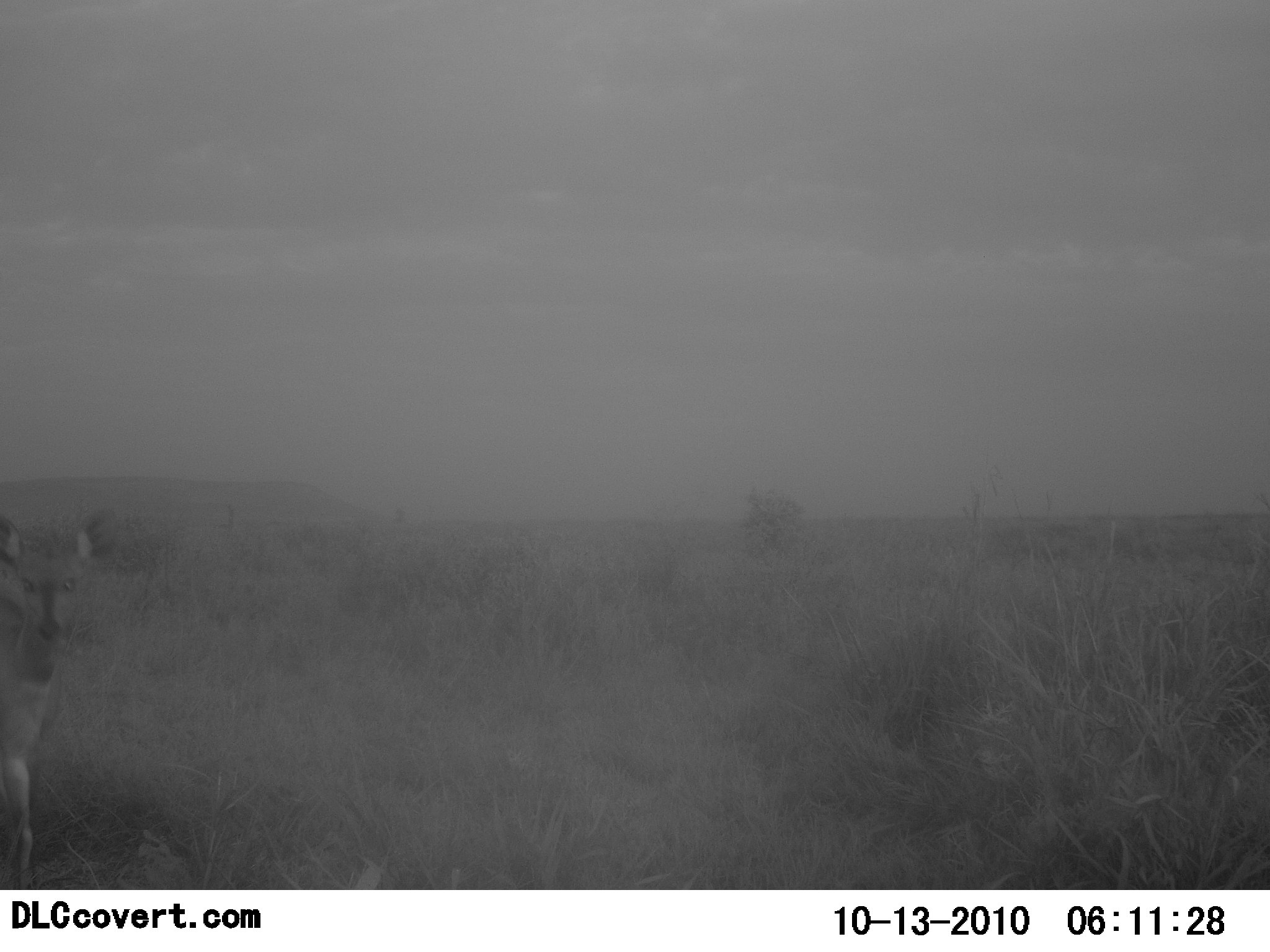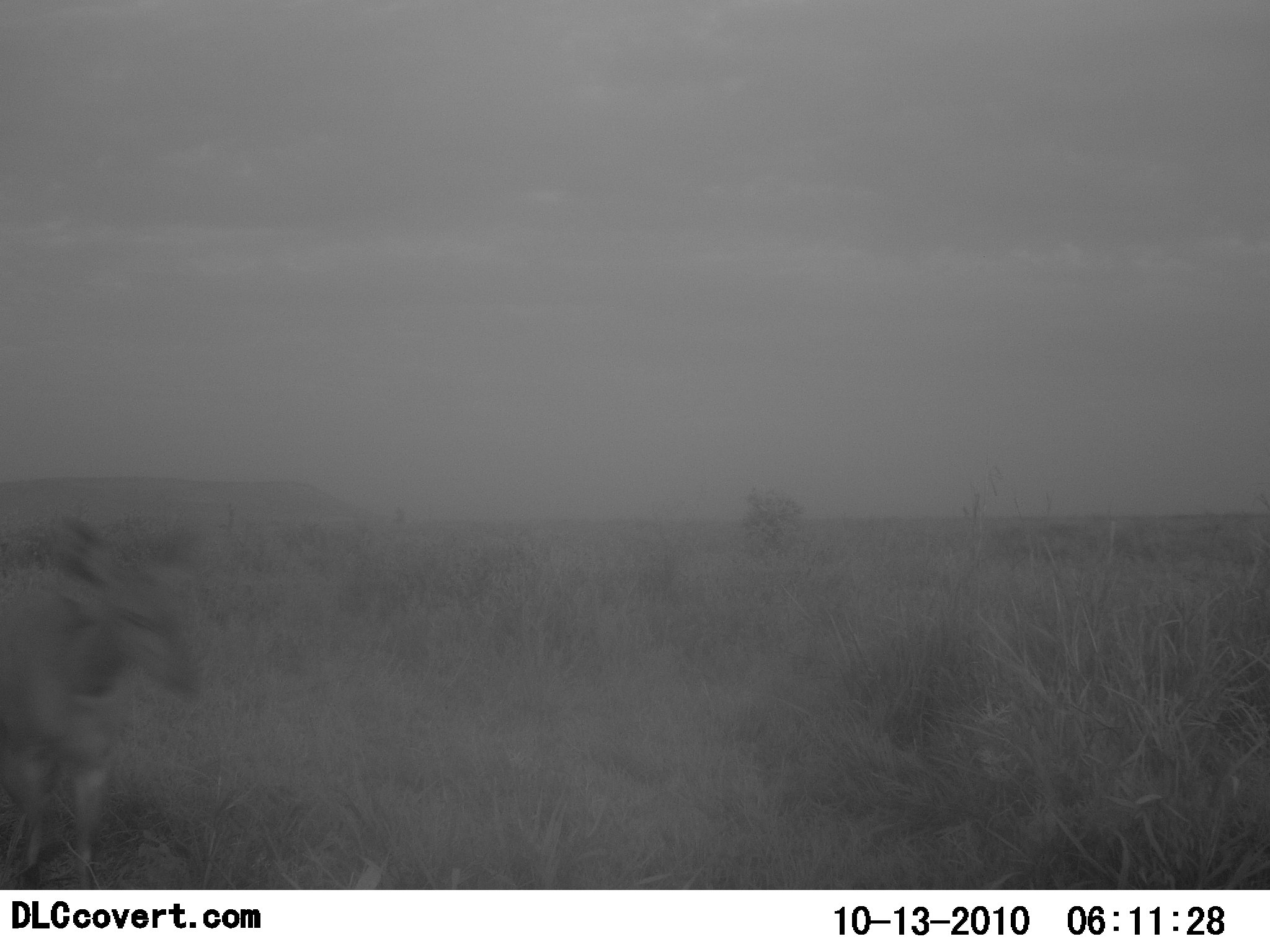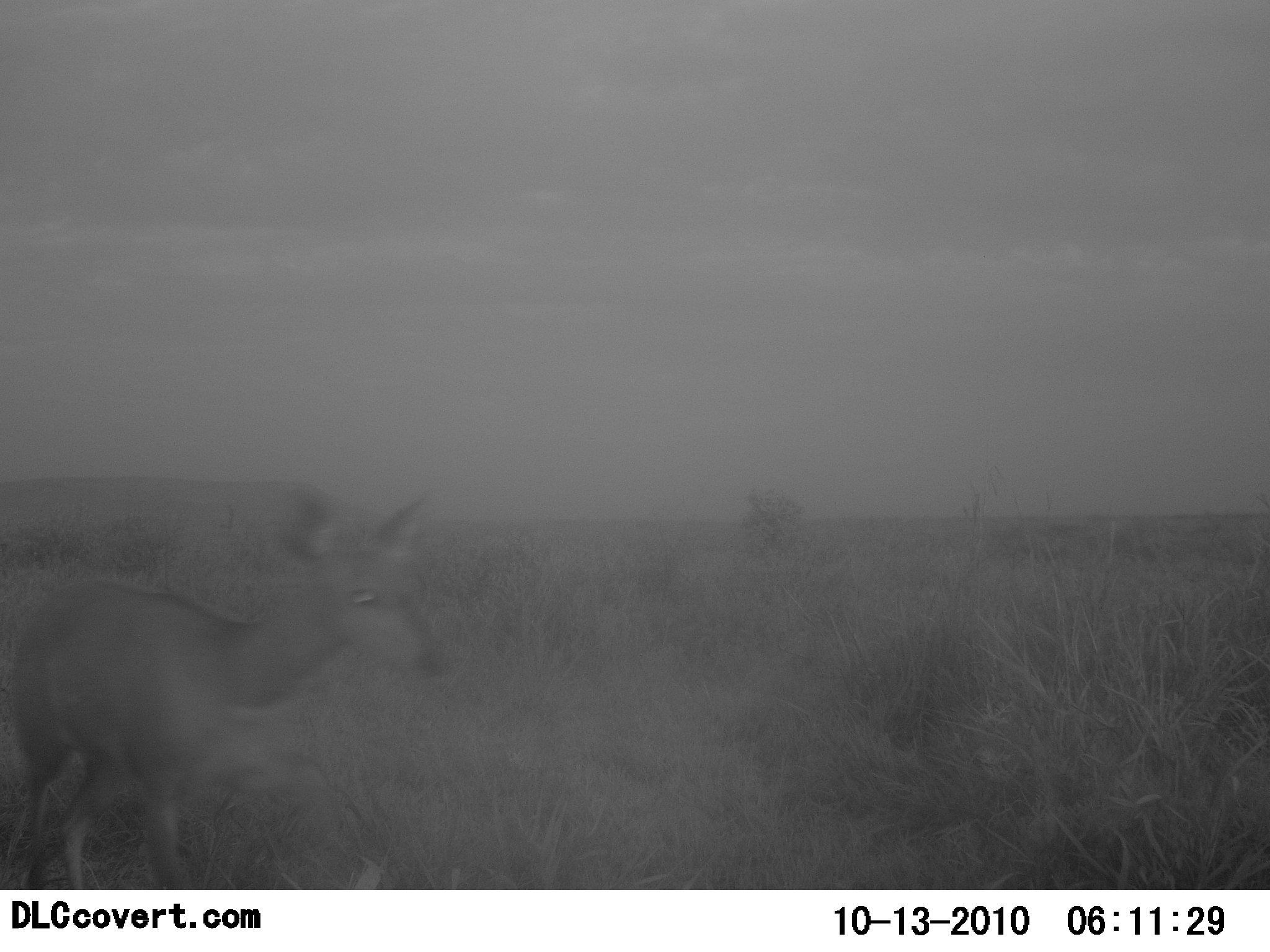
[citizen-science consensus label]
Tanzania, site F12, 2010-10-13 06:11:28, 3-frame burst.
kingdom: Animalia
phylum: Chordata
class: Mammalia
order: Artiodactyla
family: Bovidae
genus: Redunca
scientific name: Redunca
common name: reedbuck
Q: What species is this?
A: Reedbuck (Redunca).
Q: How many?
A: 1.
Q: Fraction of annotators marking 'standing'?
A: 0%.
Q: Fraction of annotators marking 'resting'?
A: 0%.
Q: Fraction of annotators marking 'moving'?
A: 100%.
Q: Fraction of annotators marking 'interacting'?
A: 0%.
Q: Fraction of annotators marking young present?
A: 0%.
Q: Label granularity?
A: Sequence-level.